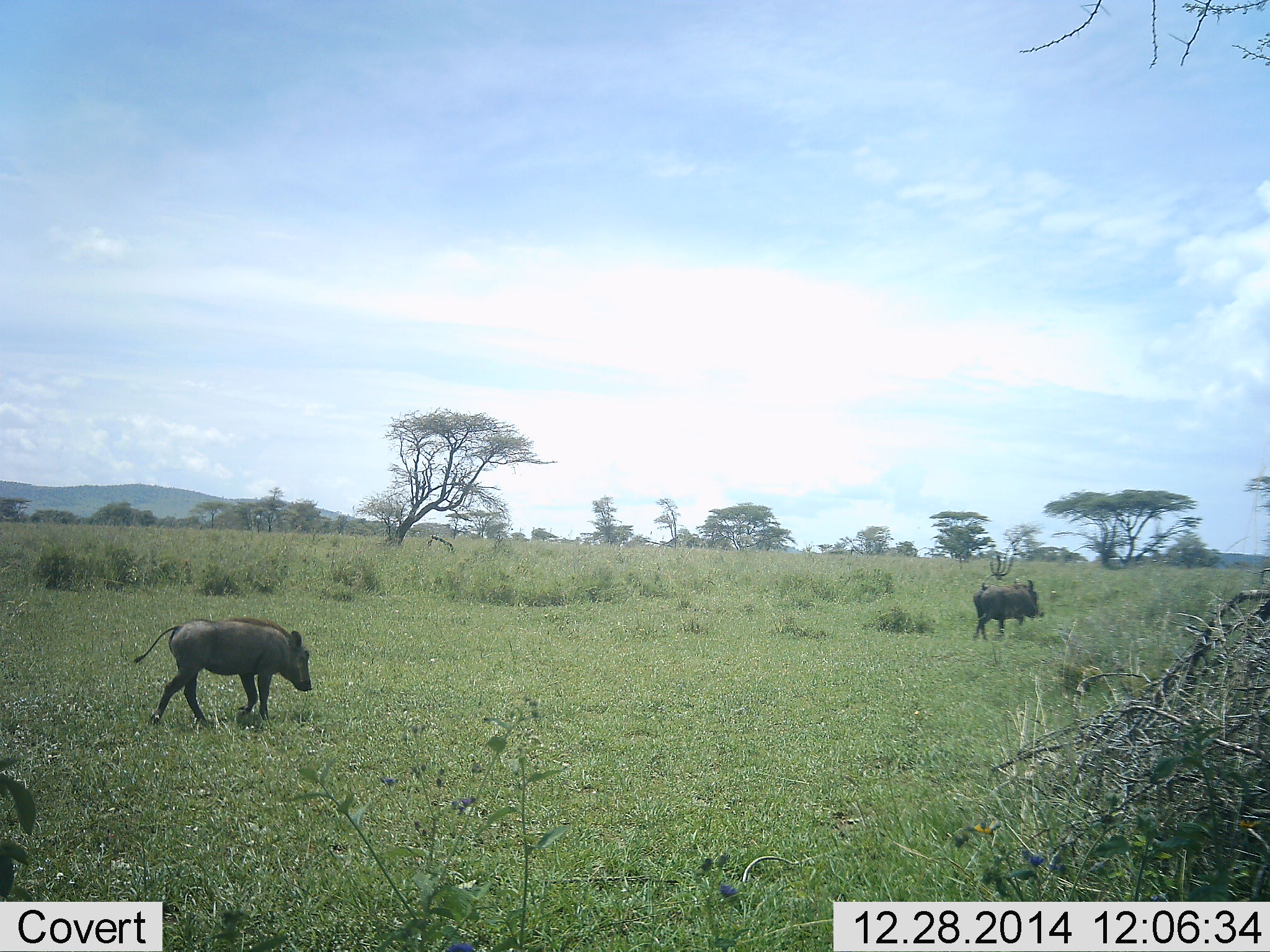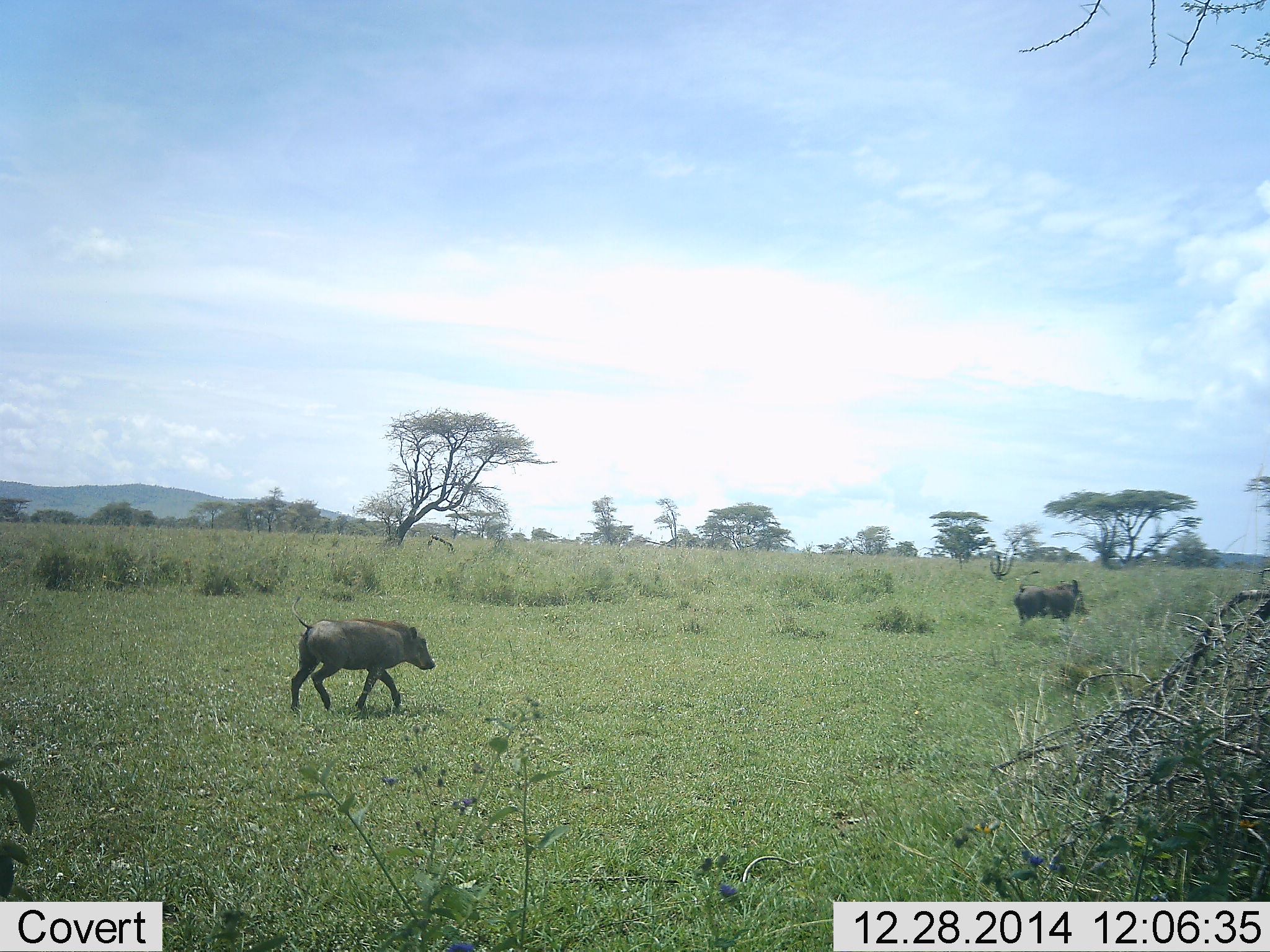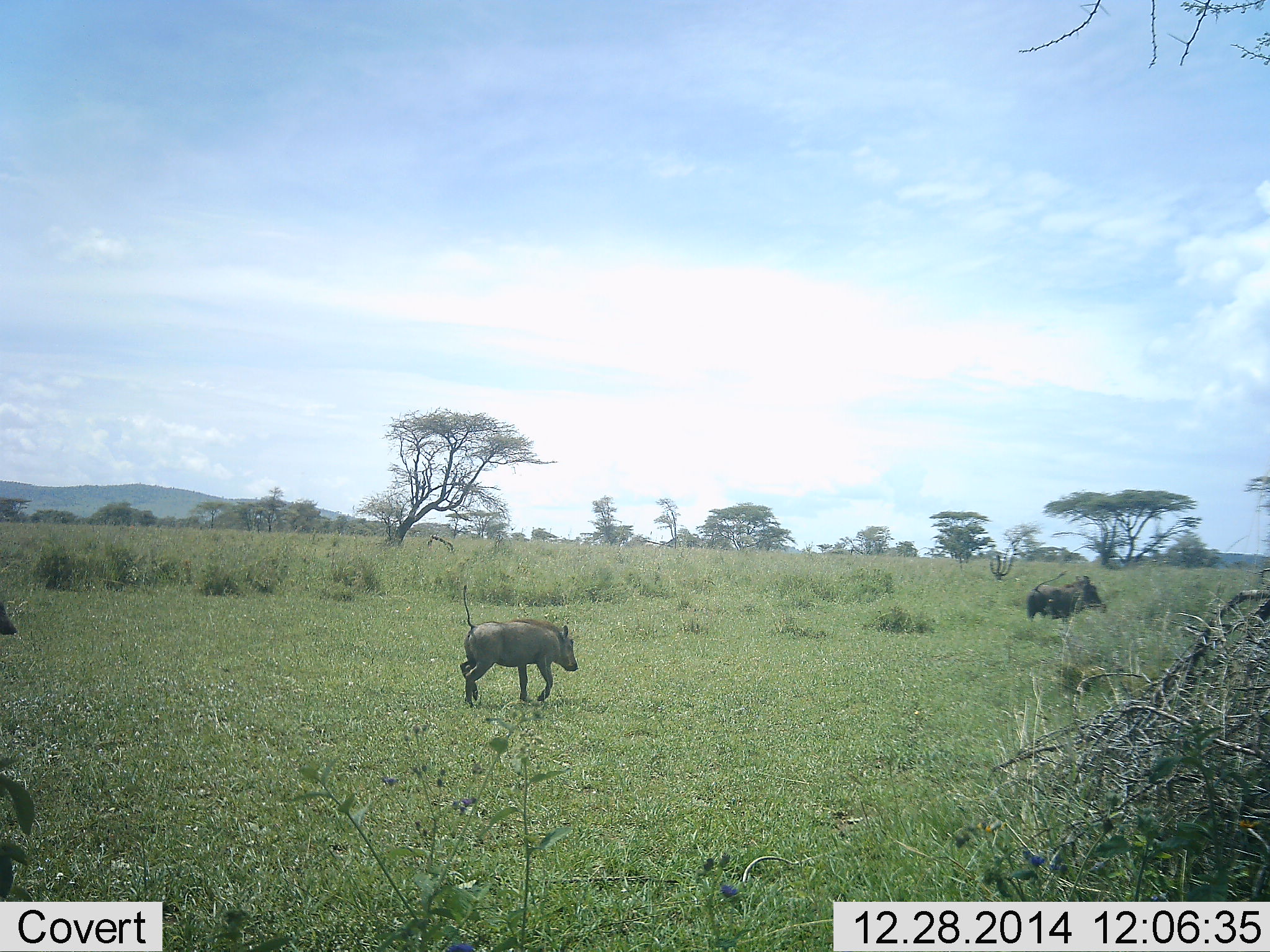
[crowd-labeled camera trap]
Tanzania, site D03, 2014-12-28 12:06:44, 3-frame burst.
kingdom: Animalia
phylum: Chordata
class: Mammalia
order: Artiodactyla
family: Suidae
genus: Phacochoerus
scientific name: Phacochoerus africanus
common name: warthog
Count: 2.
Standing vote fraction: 9%.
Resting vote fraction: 0%.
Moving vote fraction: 100%.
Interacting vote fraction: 0%.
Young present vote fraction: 9%.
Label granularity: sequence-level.